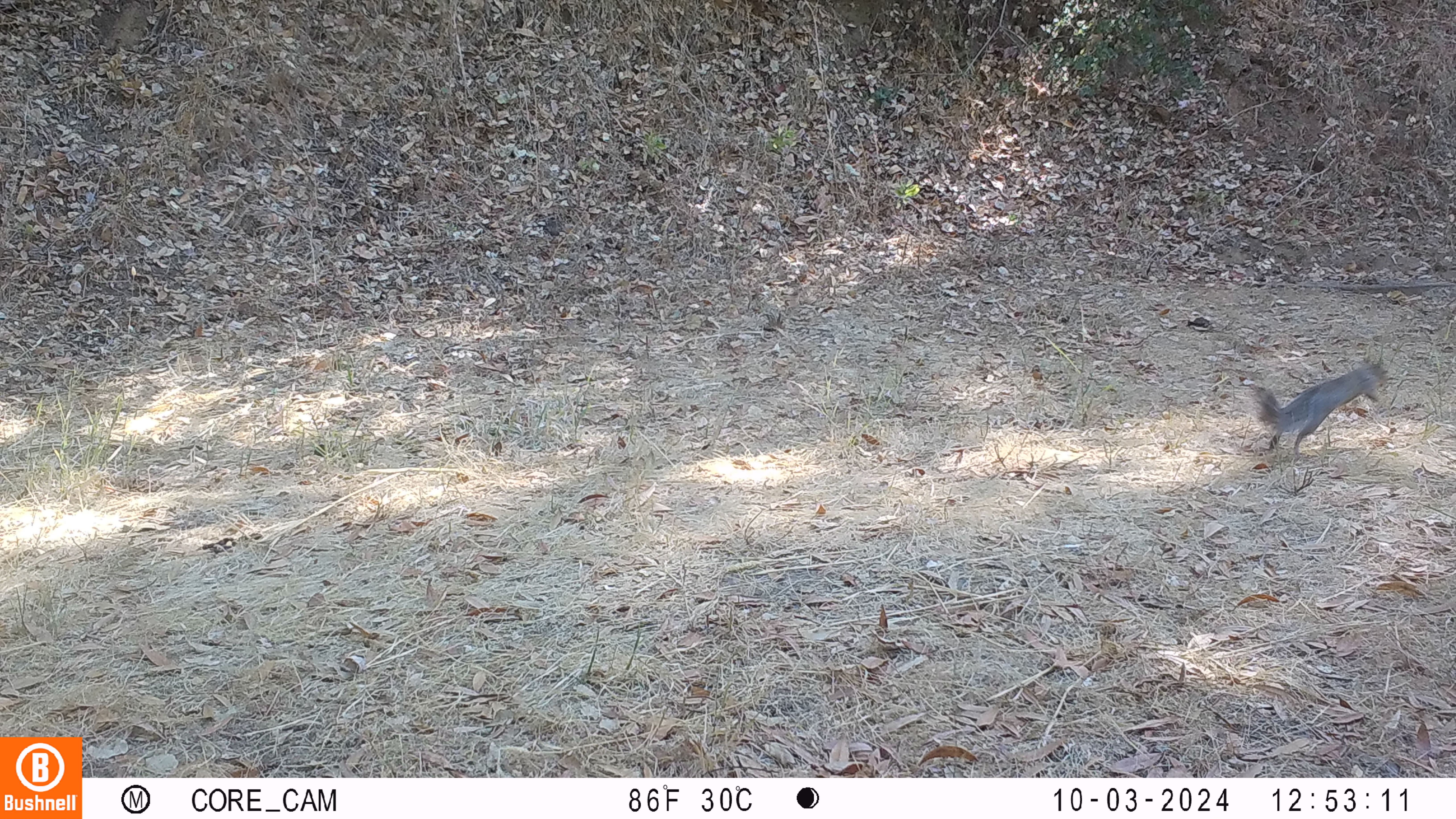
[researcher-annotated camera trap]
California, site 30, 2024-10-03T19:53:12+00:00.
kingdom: Animalia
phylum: Chordata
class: Mammalia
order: Rodentia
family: Sciuridae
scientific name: Sciuridae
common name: squirrel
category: unknown squirrel